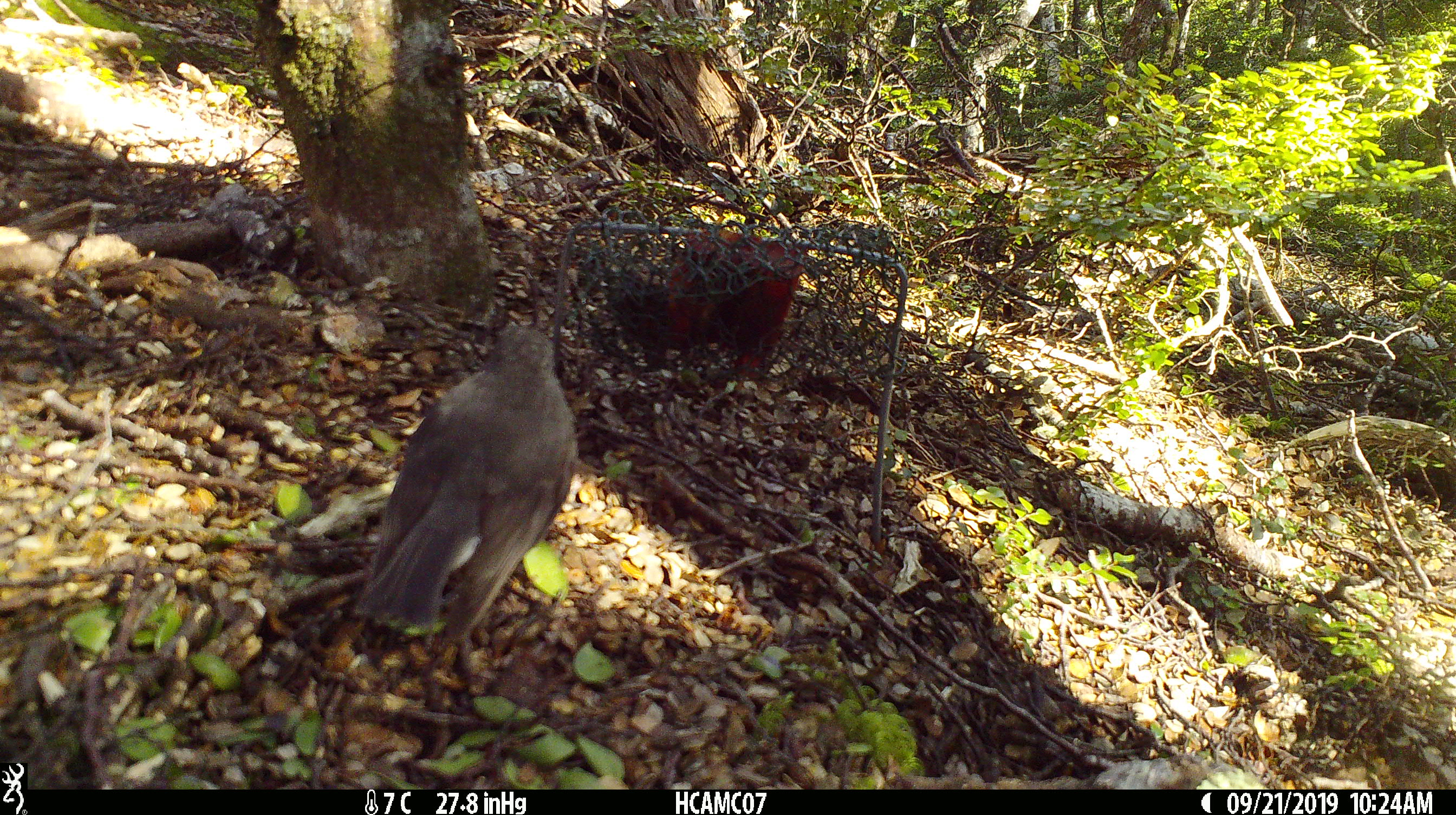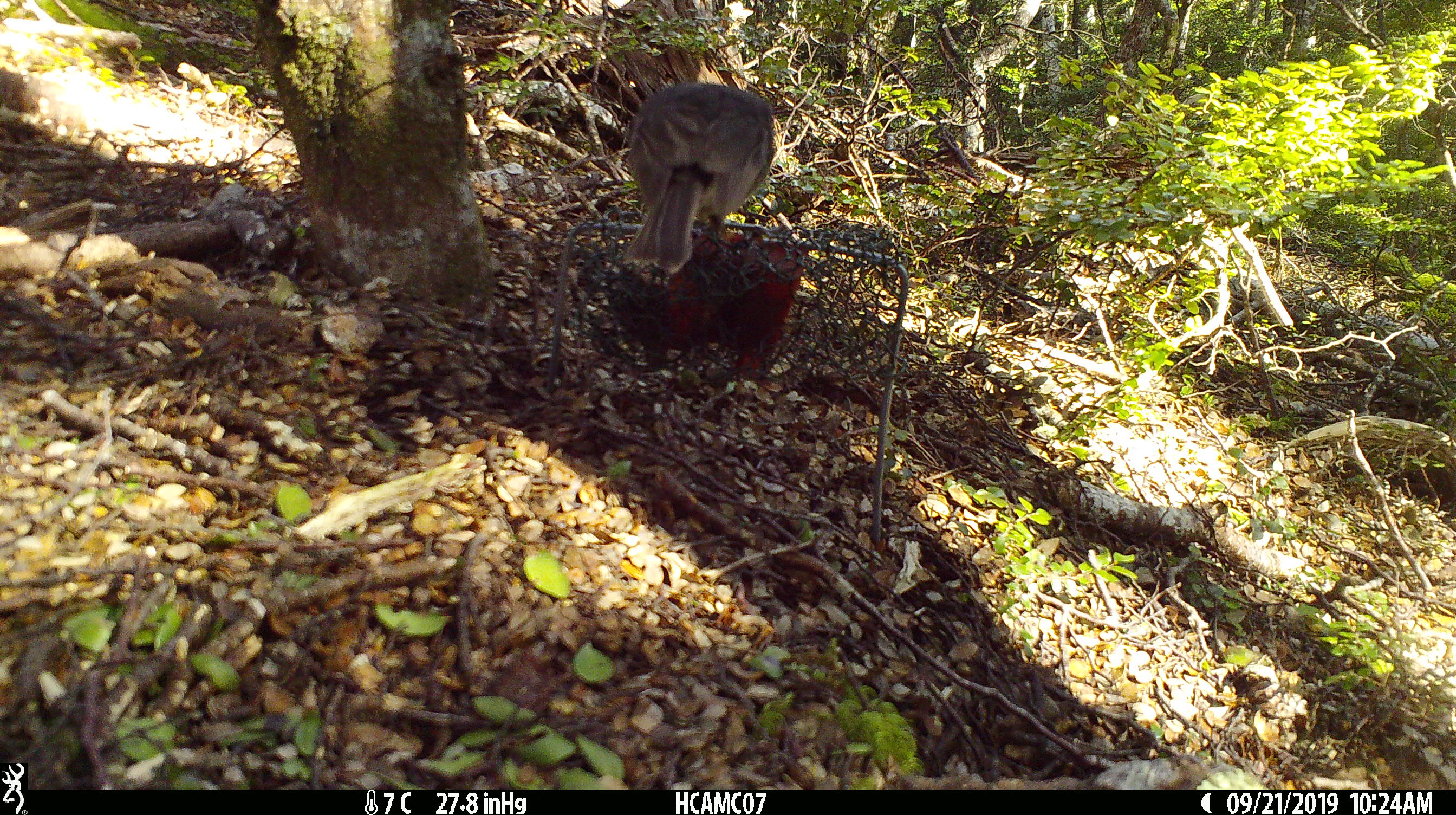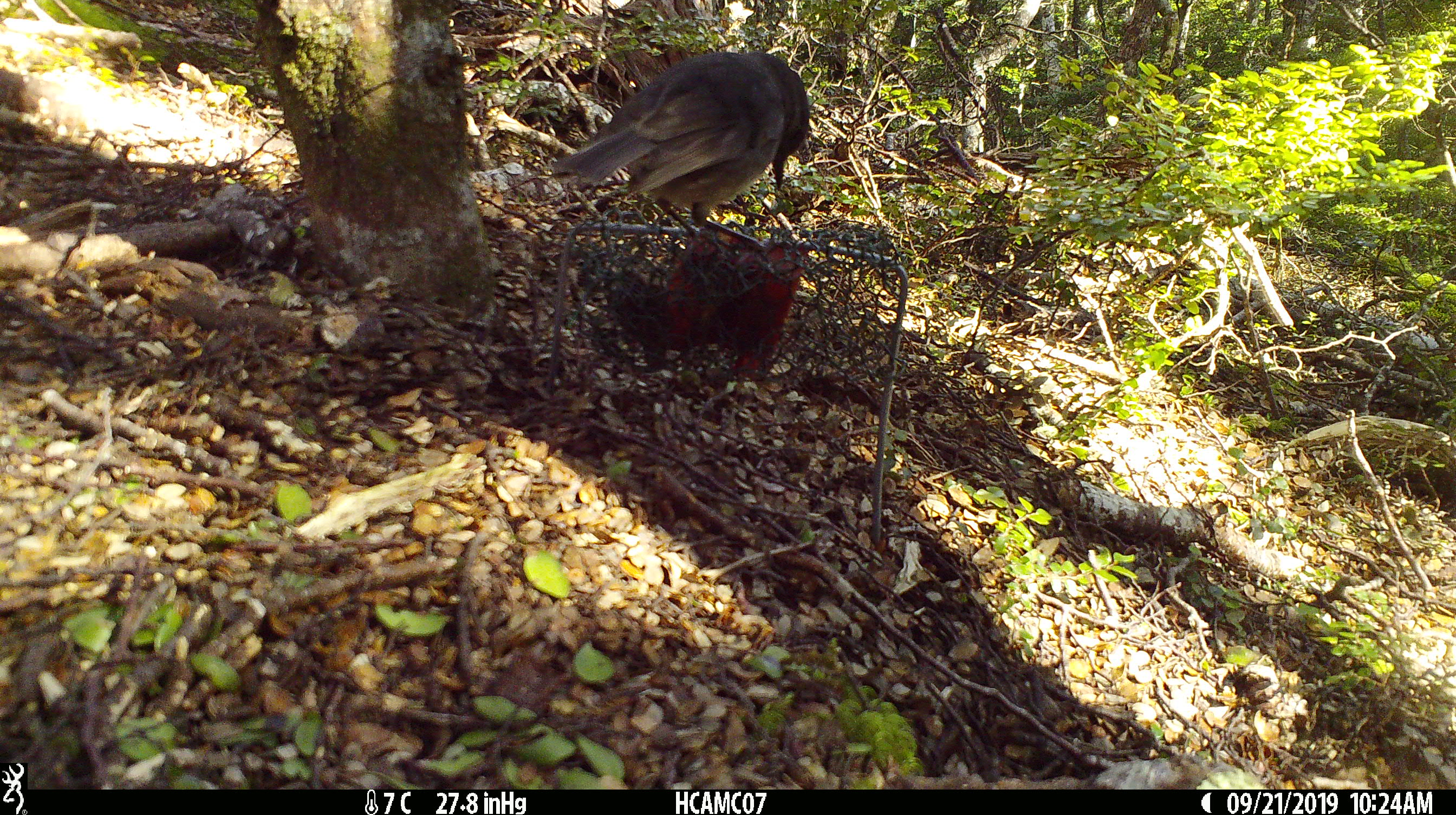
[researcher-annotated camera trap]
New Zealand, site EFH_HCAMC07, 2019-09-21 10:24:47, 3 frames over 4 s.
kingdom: Animalia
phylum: Chordata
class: Aves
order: Passeriformes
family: Petroicidae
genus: Petroica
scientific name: Petroica australis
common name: new zealand robin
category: robin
Robin (new zealand robin) (Petroica australis).